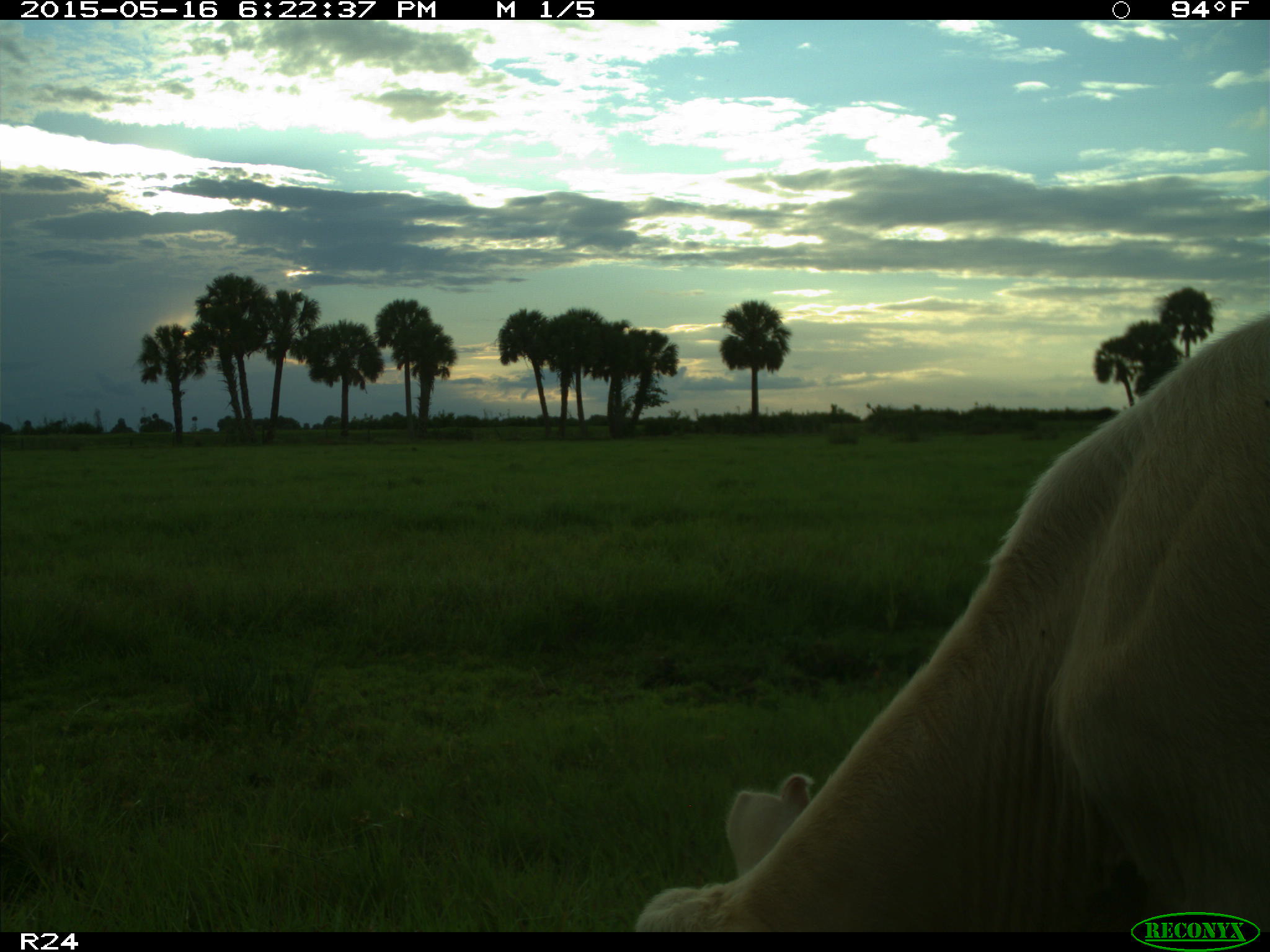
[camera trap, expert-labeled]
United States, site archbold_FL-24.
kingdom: Animalia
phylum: Chordata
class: Mammalia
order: Artiodactyla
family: Bovidae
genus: Bos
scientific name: Bos taurus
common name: domestic cow